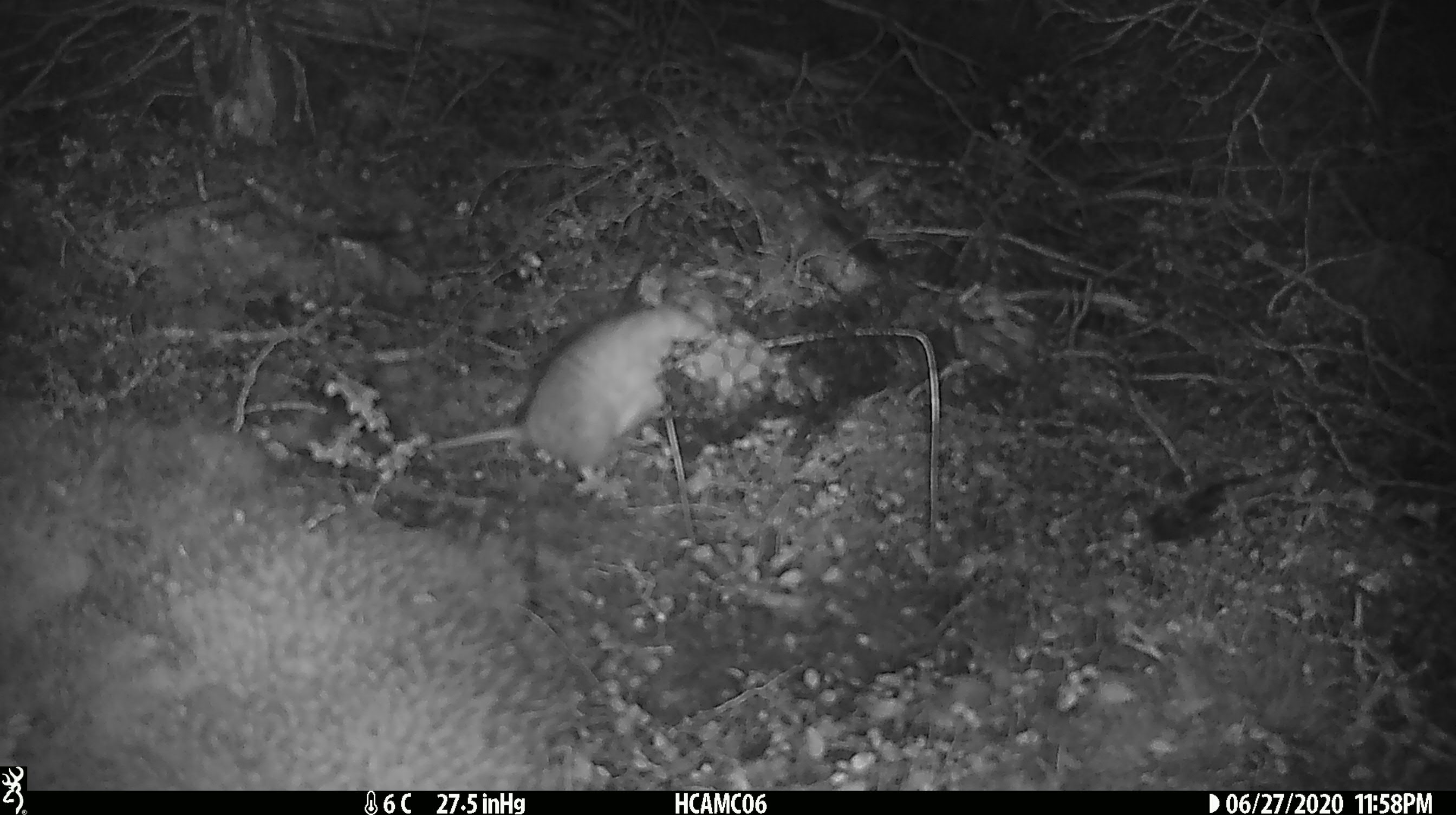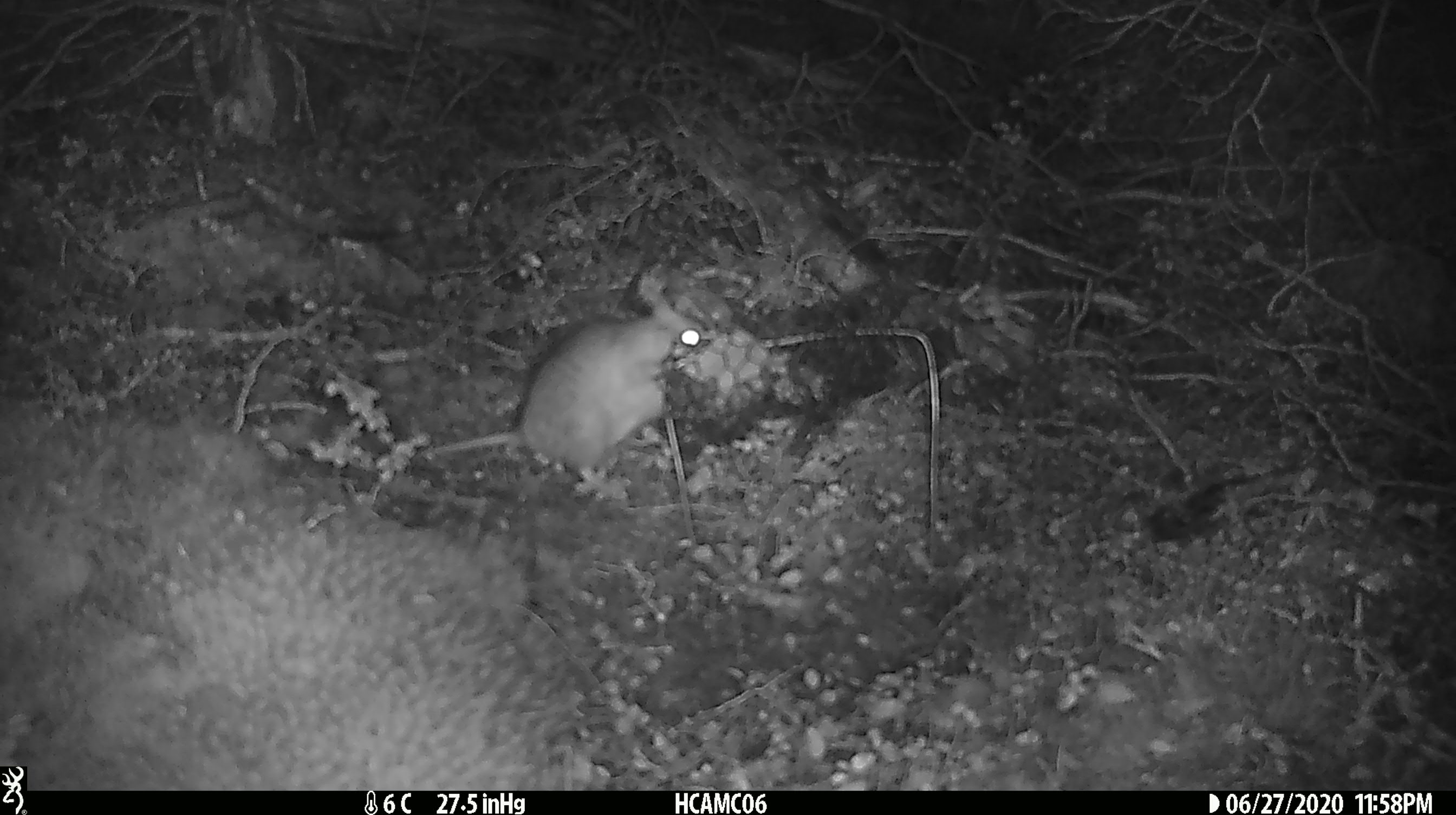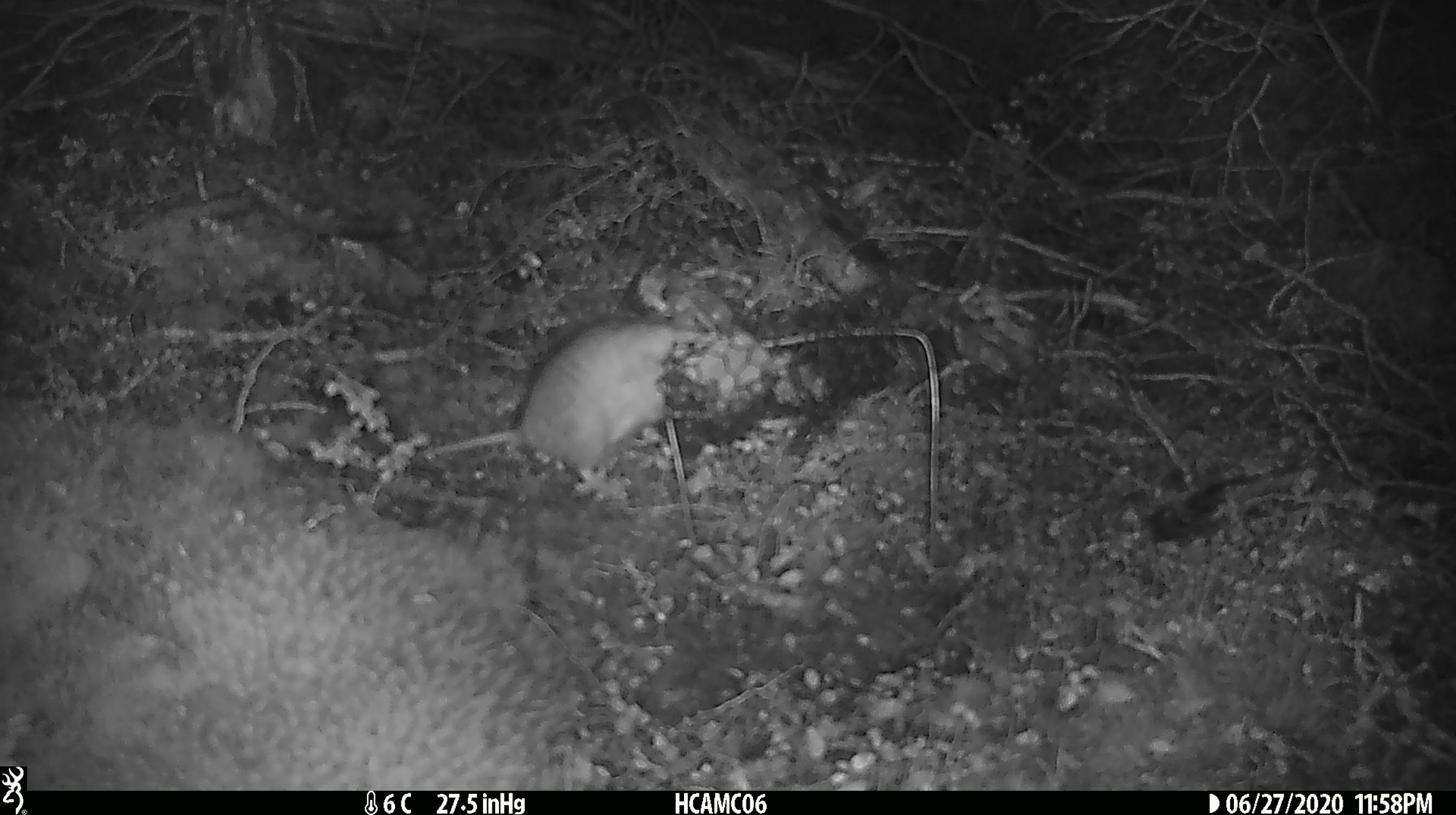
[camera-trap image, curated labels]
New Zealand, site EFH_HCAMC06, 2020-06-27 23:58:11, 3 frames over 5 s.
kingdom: Animalia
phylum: Chordata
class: Mammalia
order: Rodentia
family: Muridae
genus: Rattus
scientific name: Rattus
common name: rat